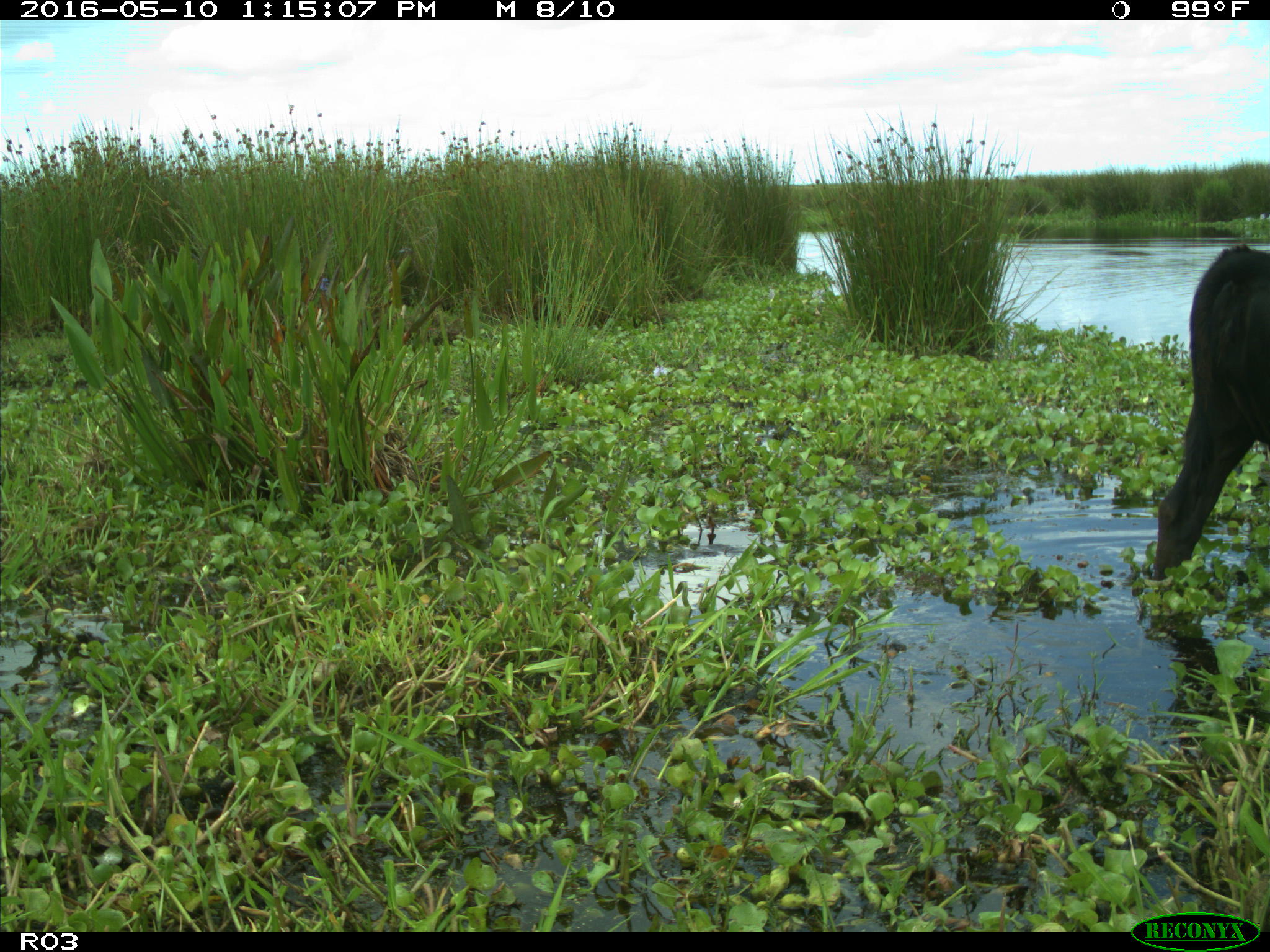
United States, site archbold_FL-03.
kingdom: Animalia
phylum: Chordata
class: Mammalia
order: Artiodactyla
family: Bovidae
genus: Bos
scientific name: Bos taurus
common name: domestic cow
Bos taurus (domestic cow).